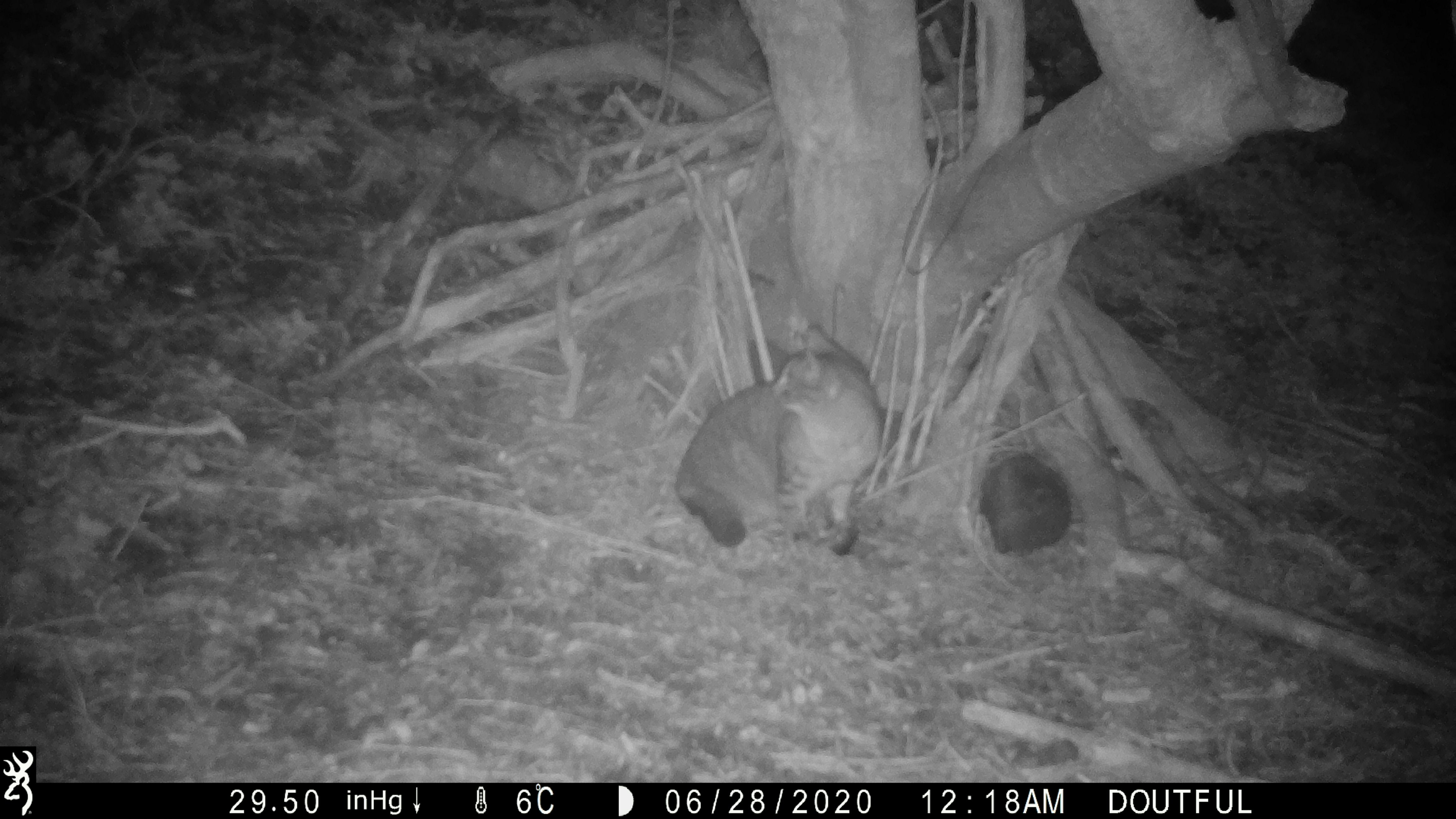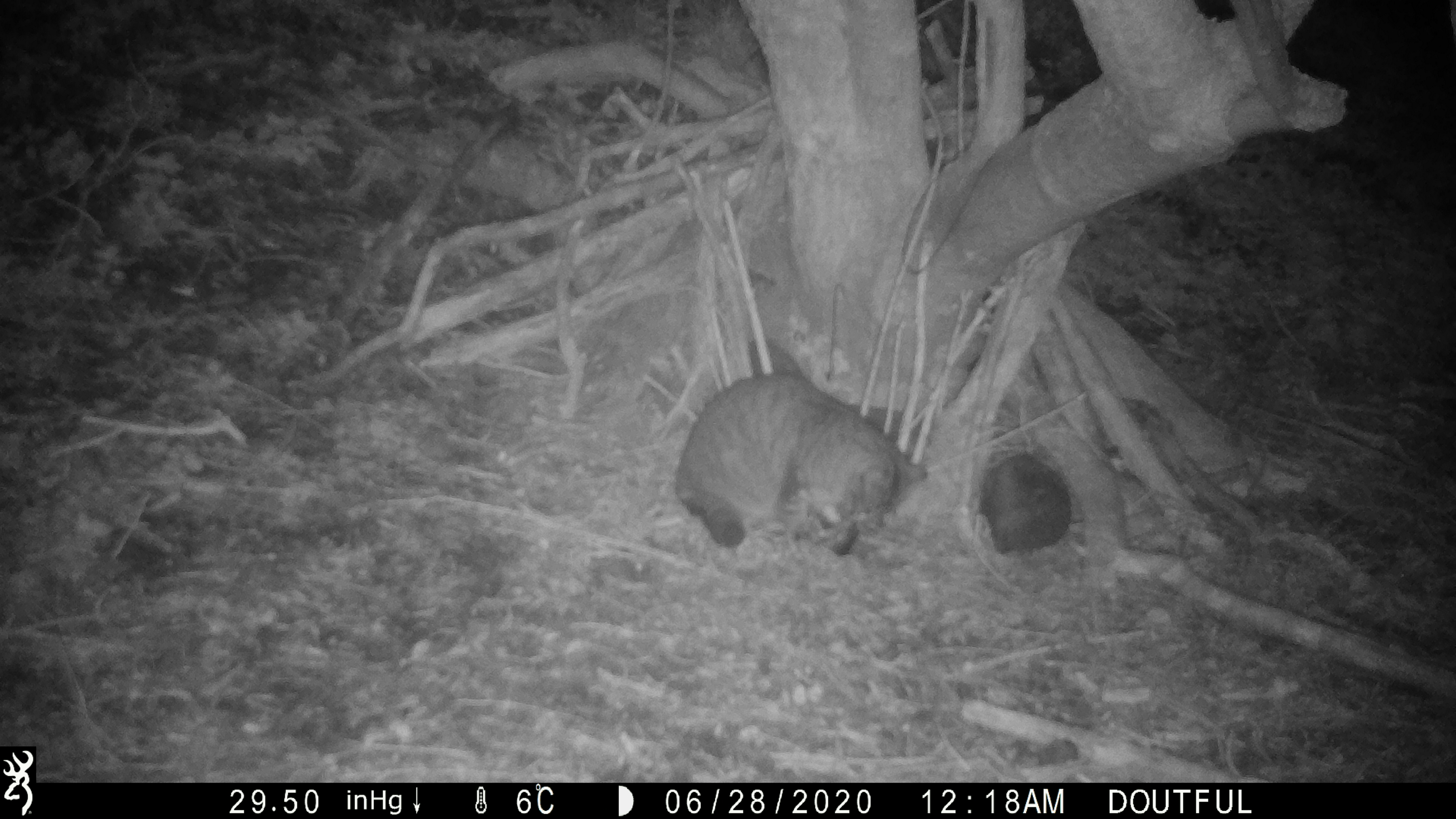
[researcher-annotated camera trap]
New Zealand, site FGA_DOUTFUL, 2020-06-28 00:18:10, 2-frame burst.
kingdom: Animalia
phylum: Chordata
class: Mammalia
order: Carnivora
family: Felidae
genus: Felis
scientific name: Felis catus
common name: domestic cat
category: cat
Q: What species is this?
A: Cat (domestic cat) (Felis catus).